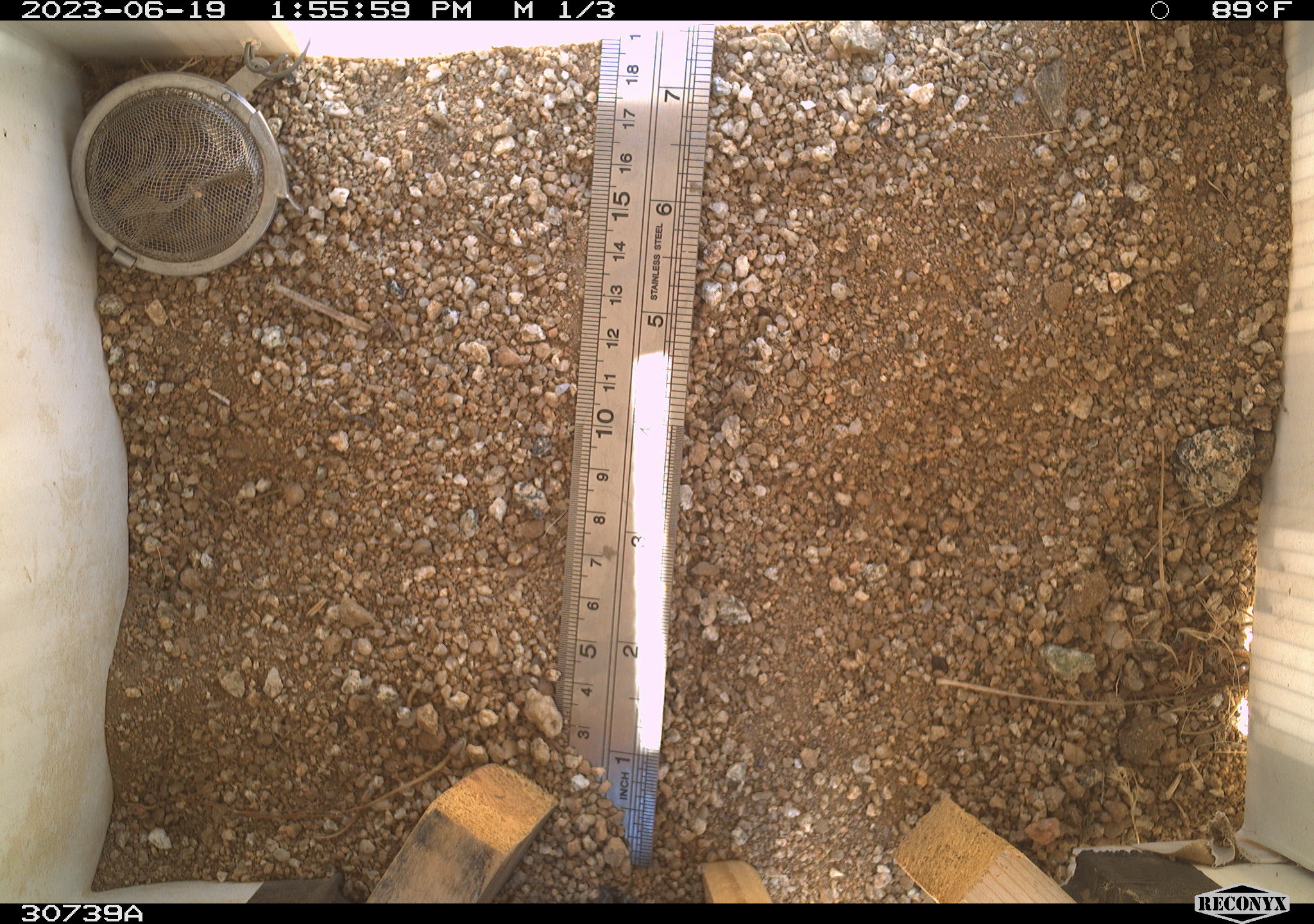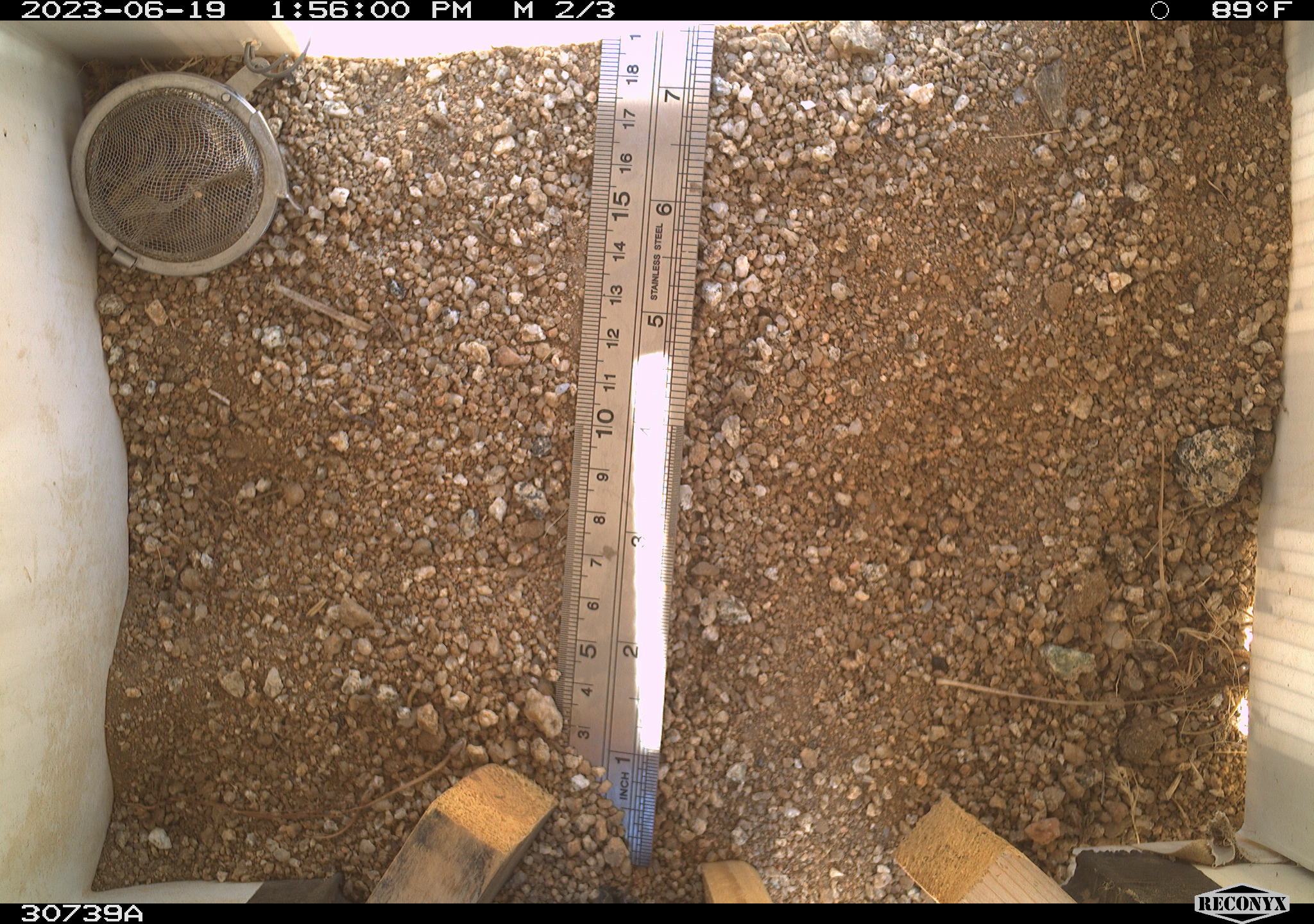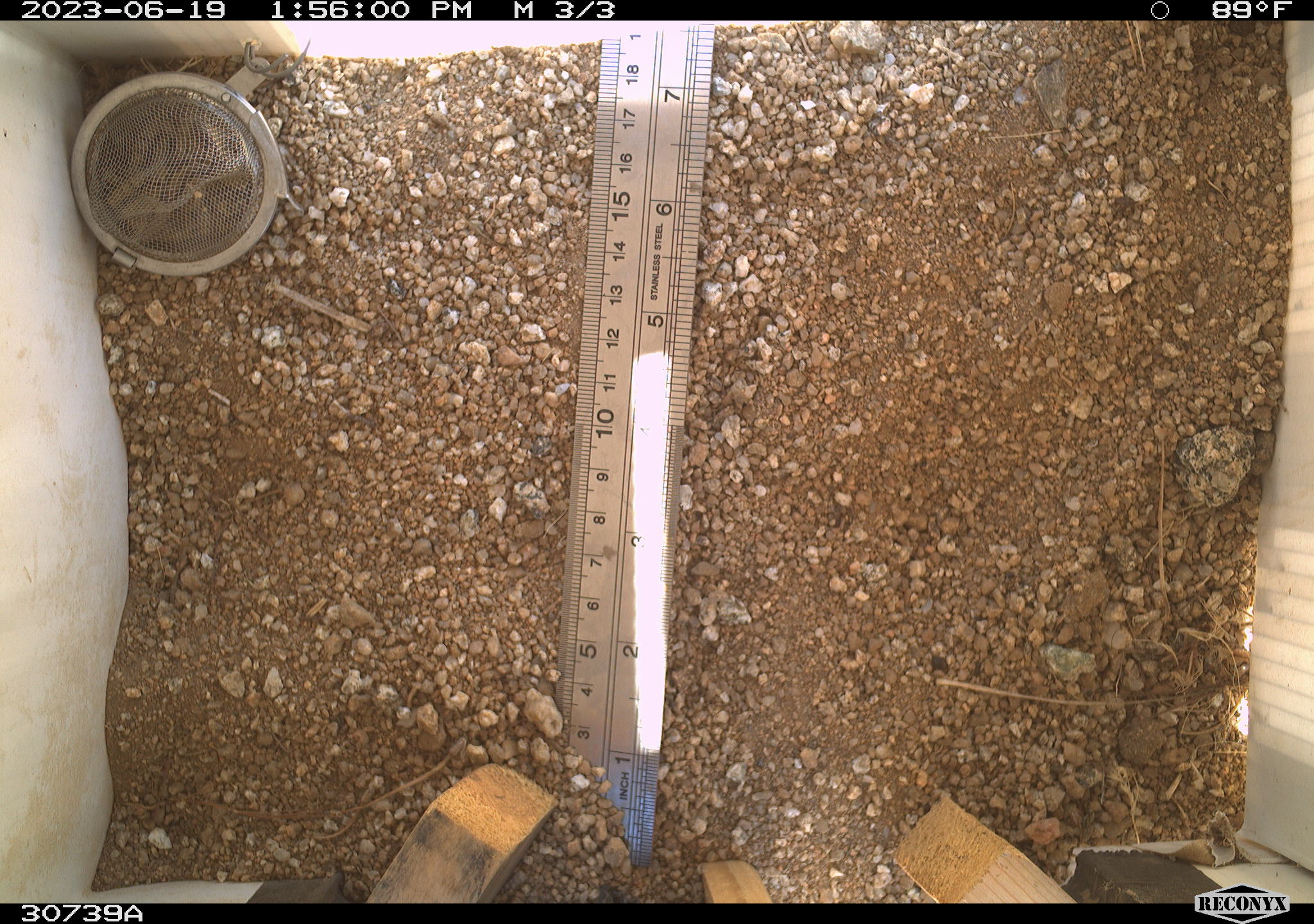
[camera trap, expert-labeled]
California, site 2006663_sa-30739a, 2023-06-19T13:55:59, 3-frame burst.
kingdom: Animalia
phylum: Chordata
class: Mammalia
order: Rodentia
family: Sciuridae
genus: Ammospermophilus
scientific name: Ammospermophilus leucurus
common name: white-tailed antelope squirrel